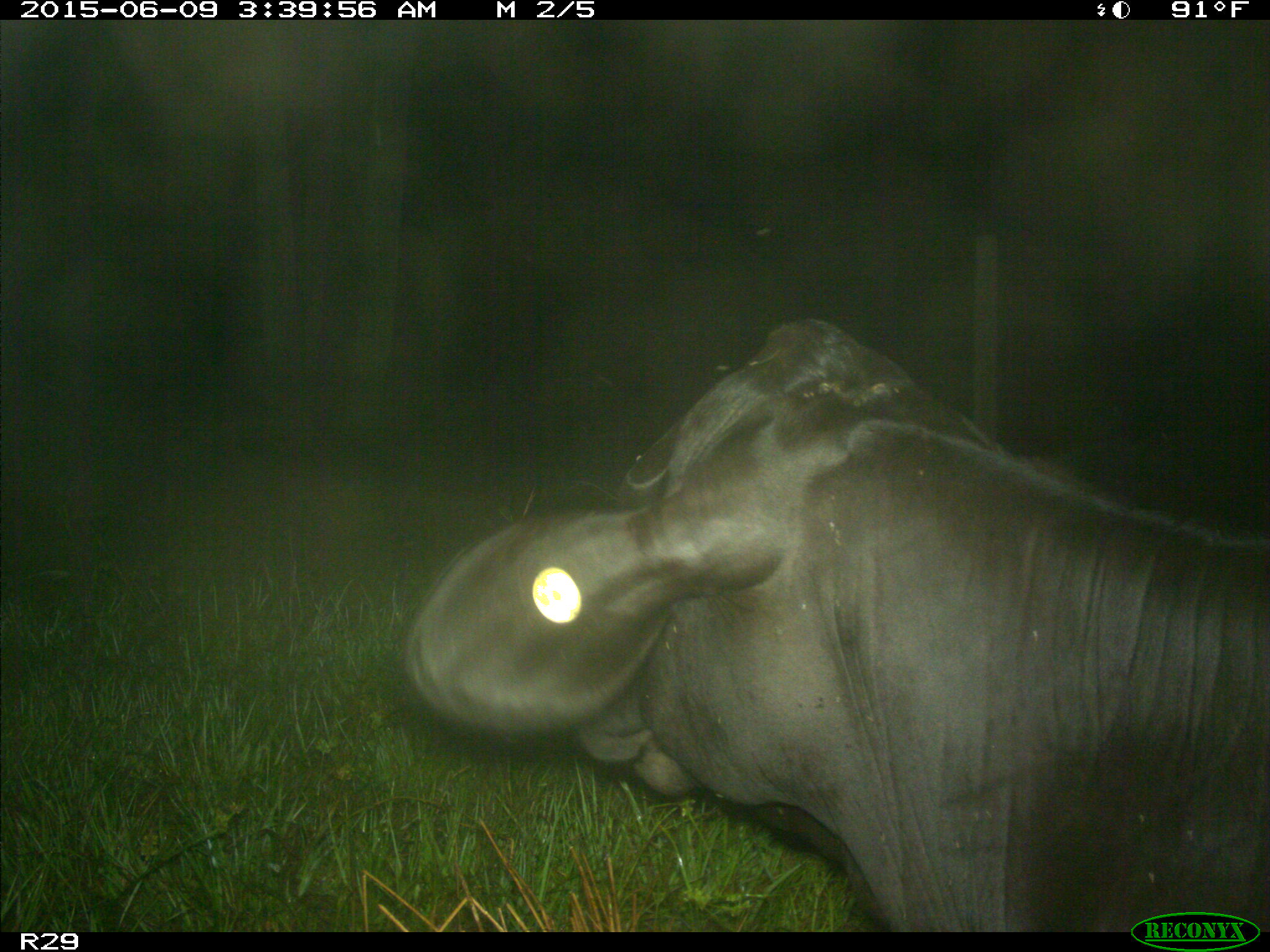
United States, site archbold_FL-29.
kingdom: Animalia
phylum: Chordata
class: Mammalia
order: Artiodactyla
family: Bovidae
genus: Bos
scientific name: Bos taurus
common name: domestic cow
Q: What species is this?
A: Bos taurus (domestic cow).